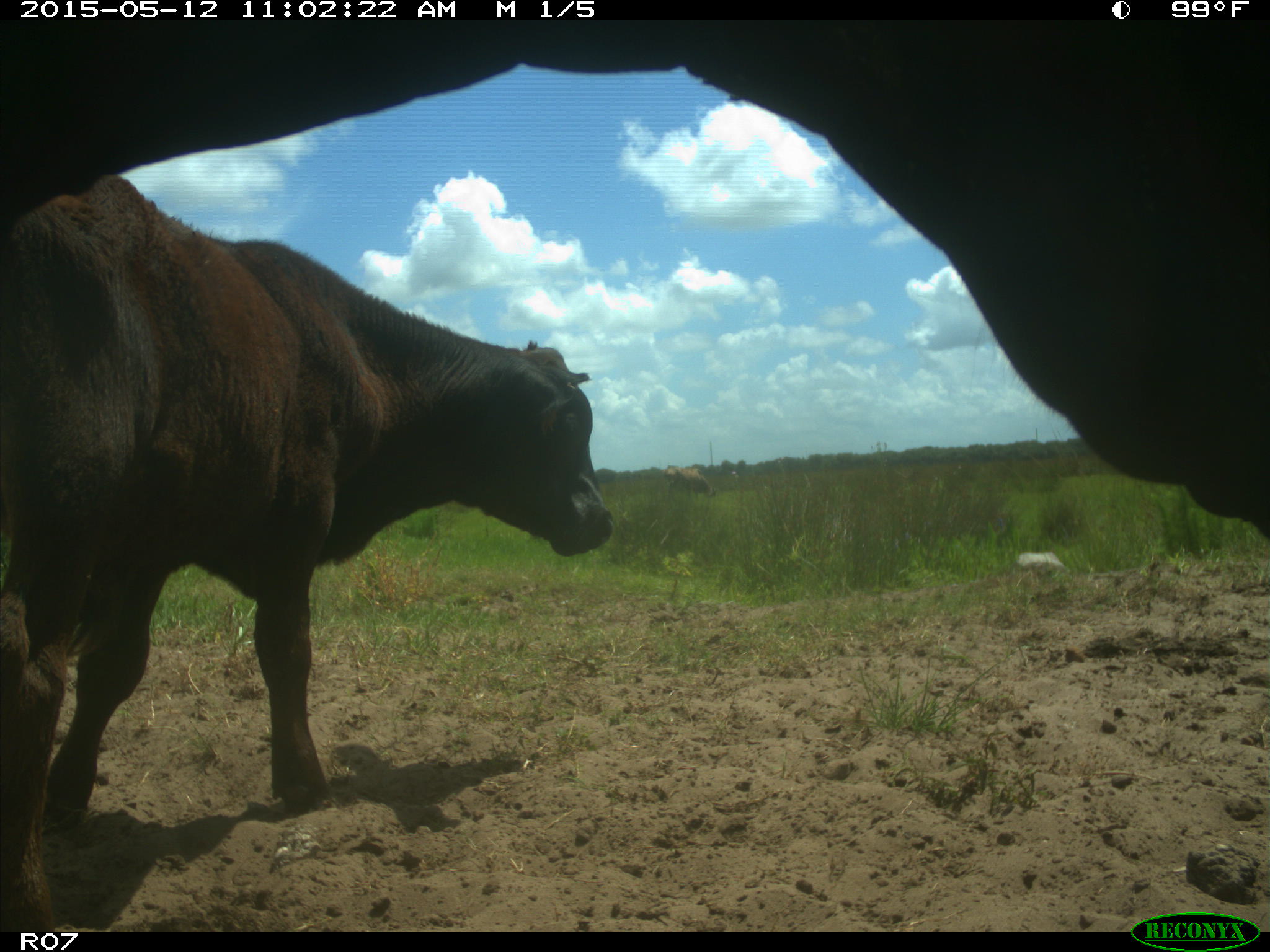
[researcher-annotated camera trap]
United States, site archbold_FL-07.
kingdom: Animalia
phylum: Chordata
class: Mammalia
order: Artiodactyla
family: Bovidae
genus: Bos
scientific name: Bos taurus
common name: domestic cow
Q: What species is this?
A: Bos taurus (domestic cow).